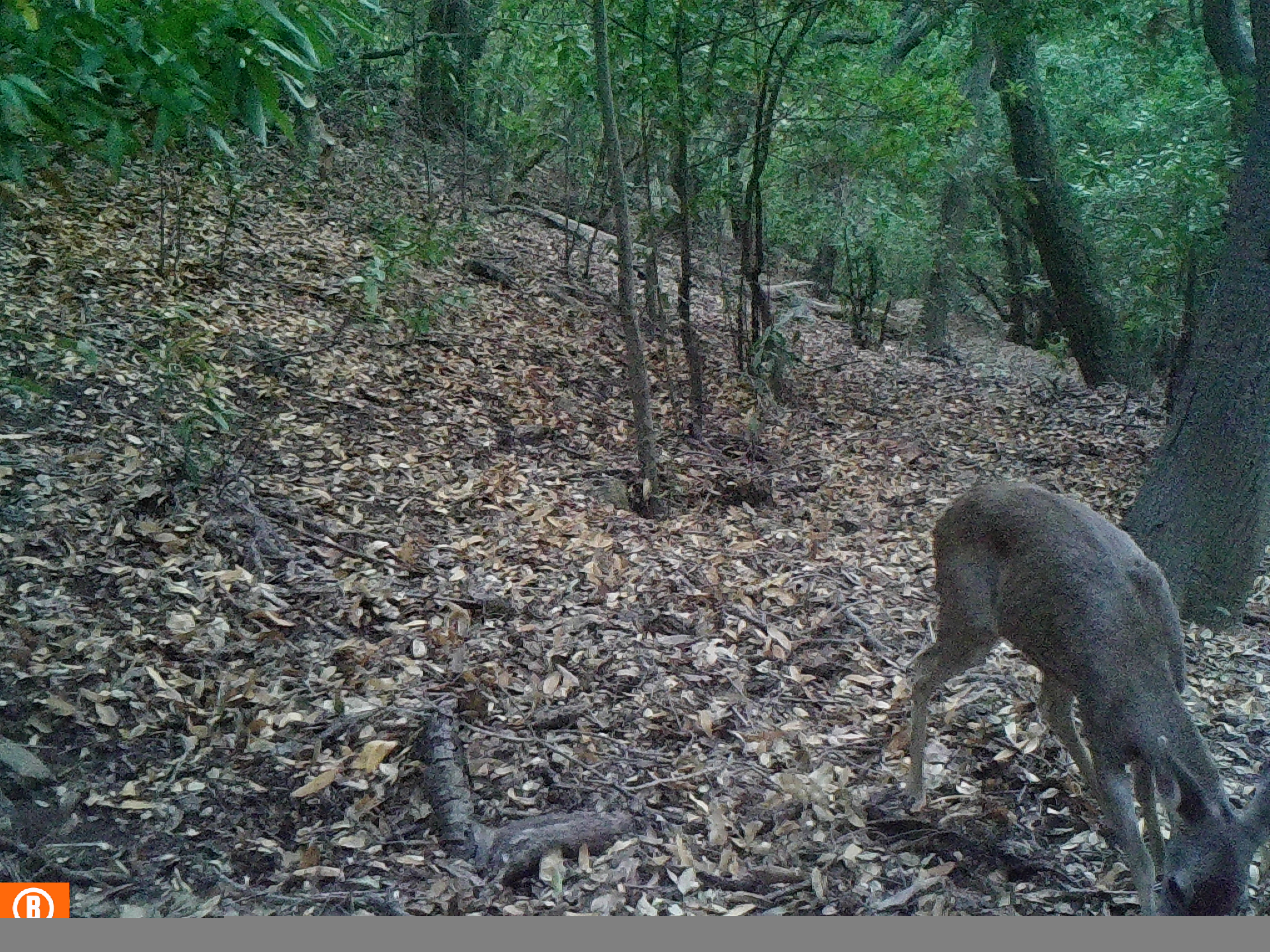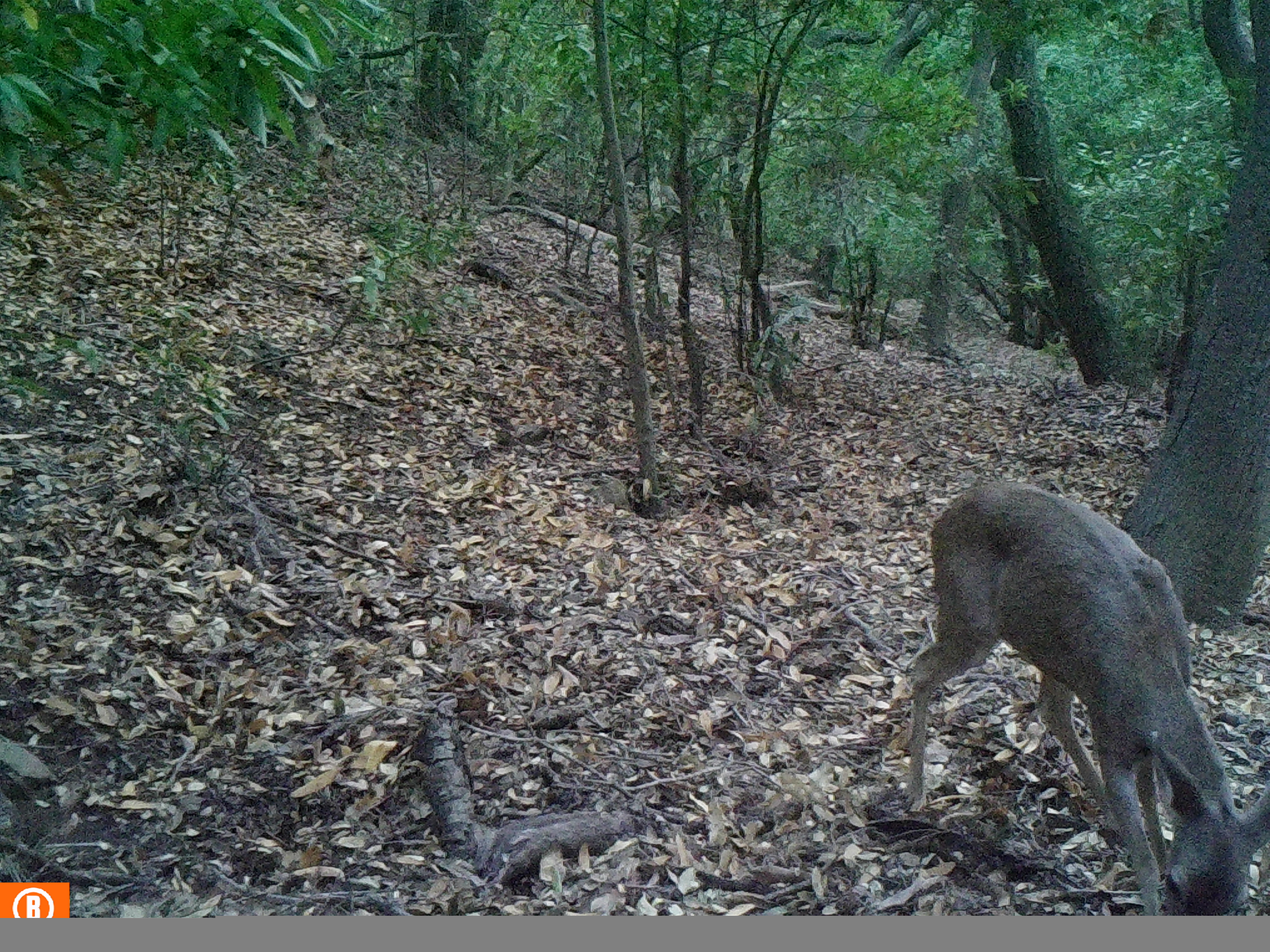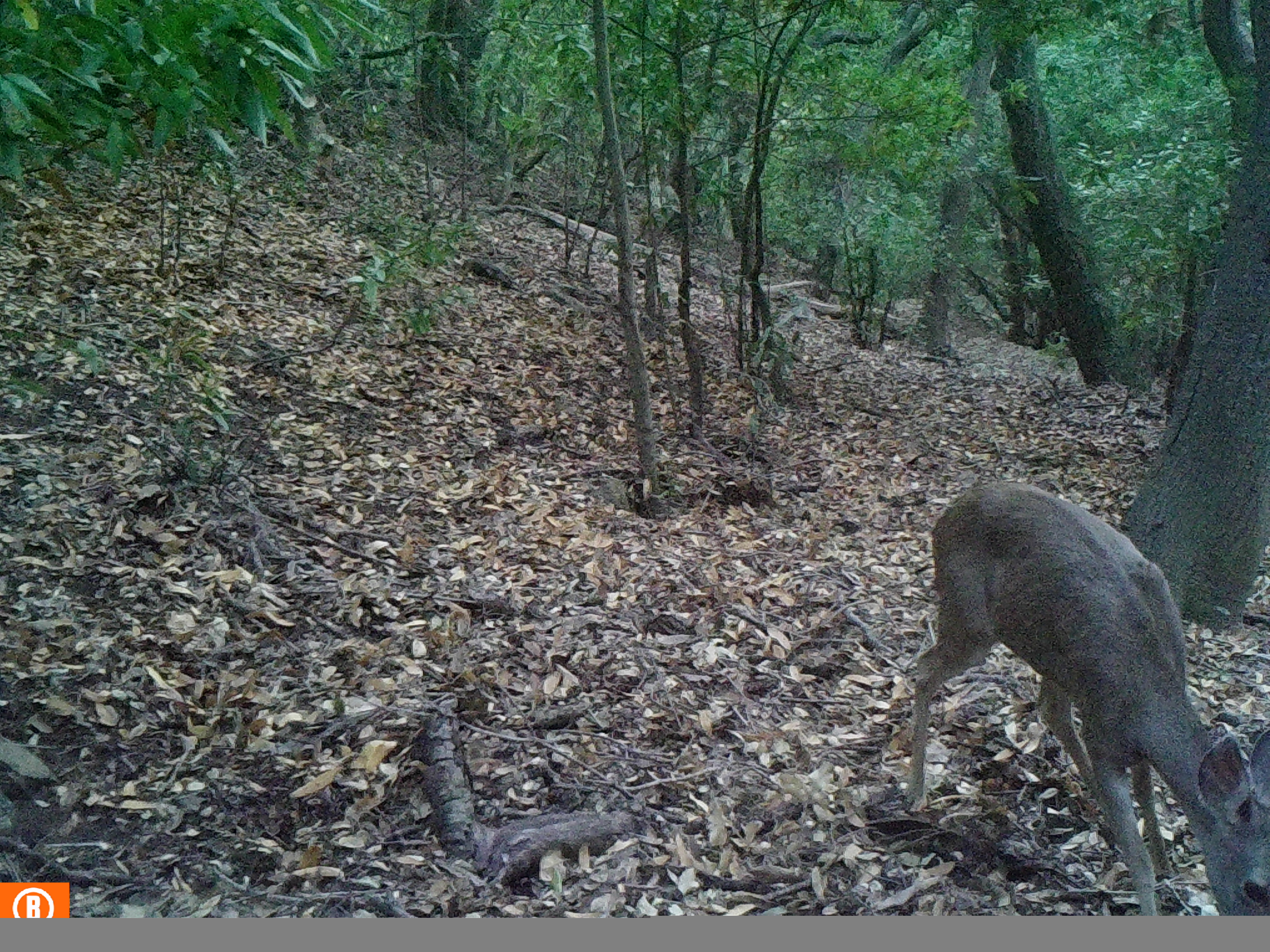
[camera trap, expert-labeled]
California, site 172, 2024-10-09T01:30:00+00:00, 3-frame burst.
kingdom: Animalia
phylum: Chordata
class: Mammalia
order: Artiodactyla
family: Cervidae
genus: Odocoileus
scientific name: Odocoileus hemionus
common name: mule deer